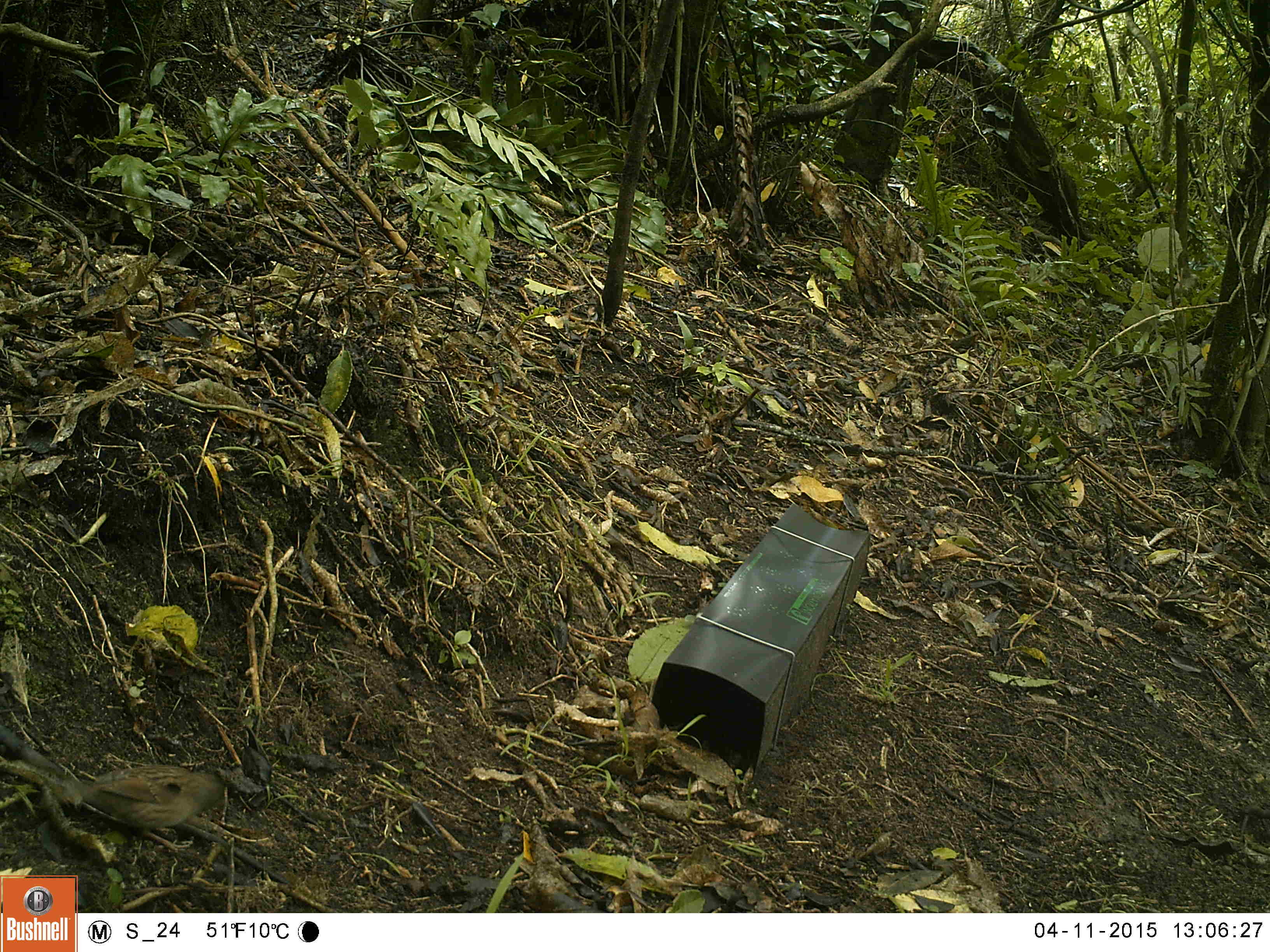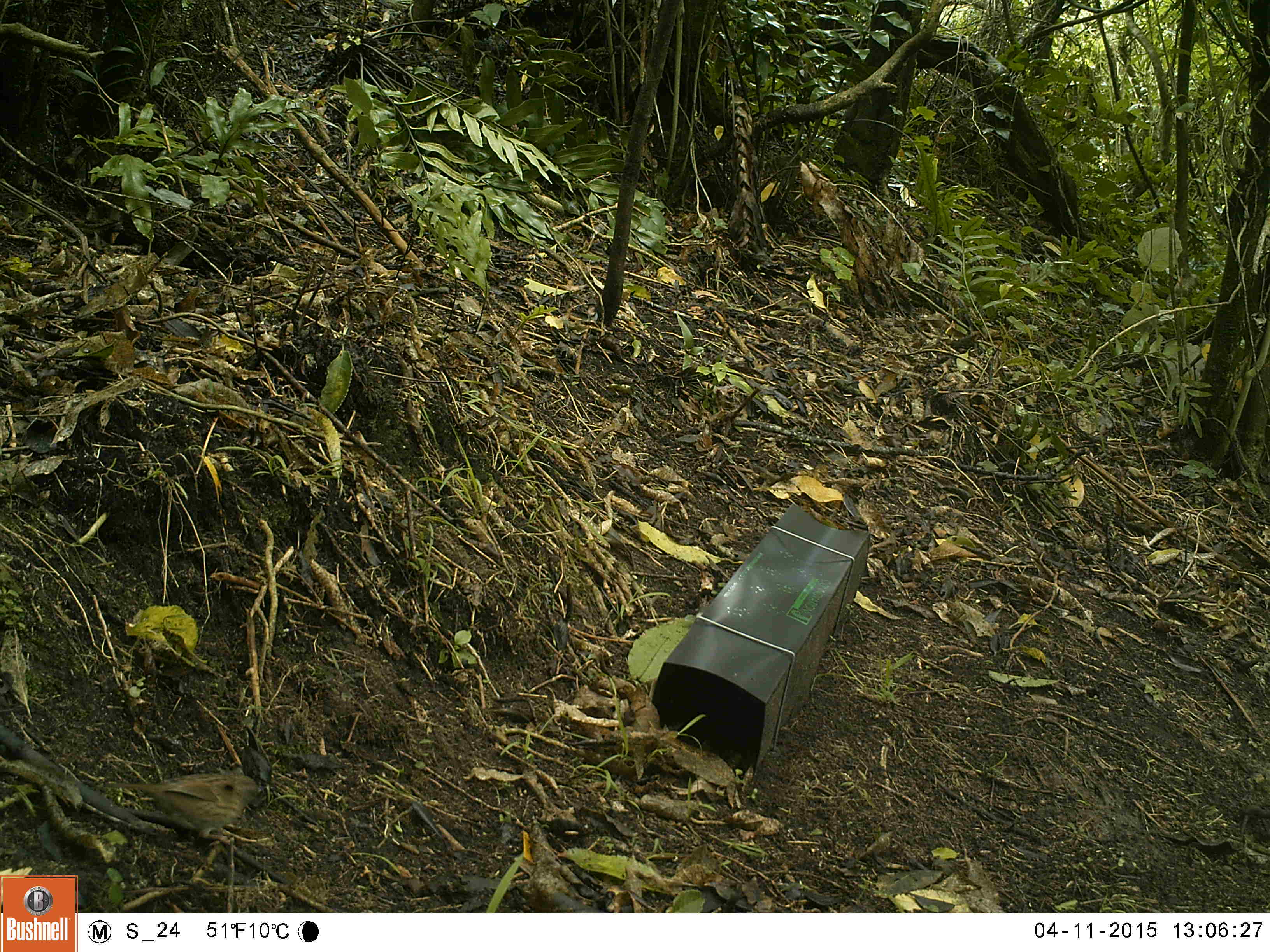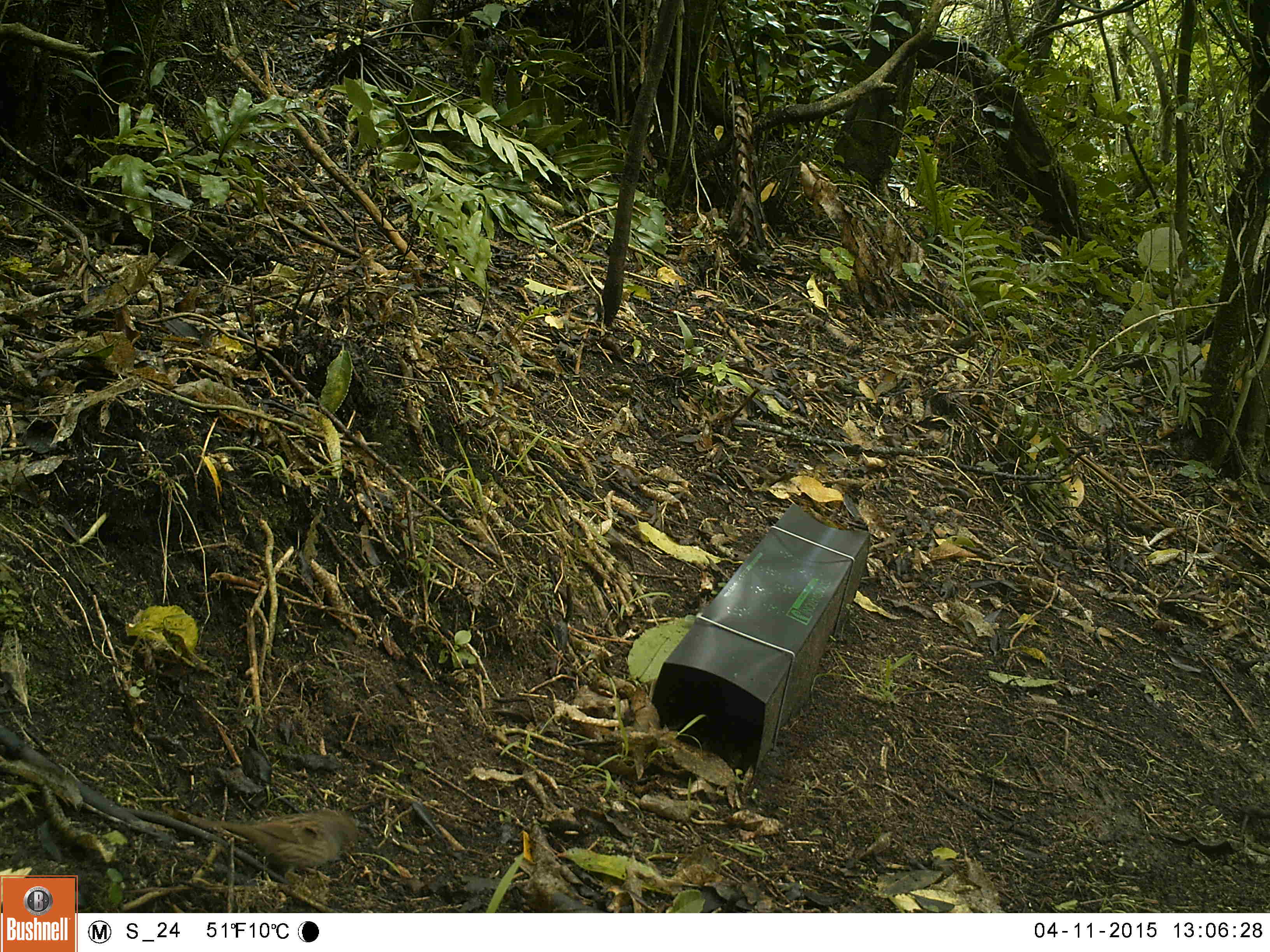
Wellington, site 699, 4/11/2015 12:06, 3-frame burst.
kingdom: Animalia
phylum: Chordata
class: Aves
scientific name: Aves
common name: bird